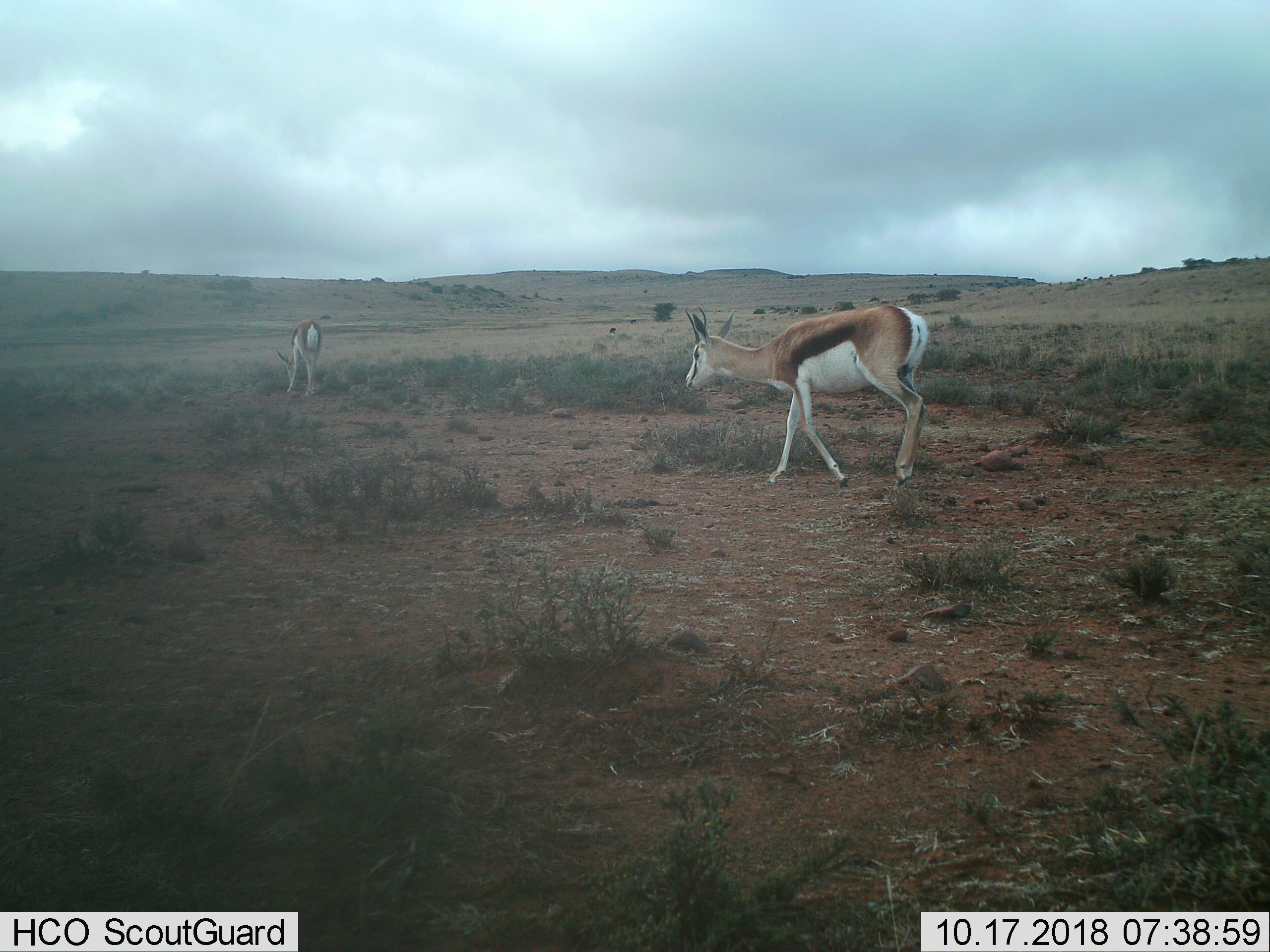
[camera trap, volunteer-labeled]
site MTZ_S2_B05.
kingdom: Animalia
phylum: Chordata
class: Mammalia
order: Artiodactyla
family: Bovidae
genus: Antidorcas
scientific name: Antidorcas marsupialis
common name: springbok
Springbok (Antidorcas marsupialis), count 2. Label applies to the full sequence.